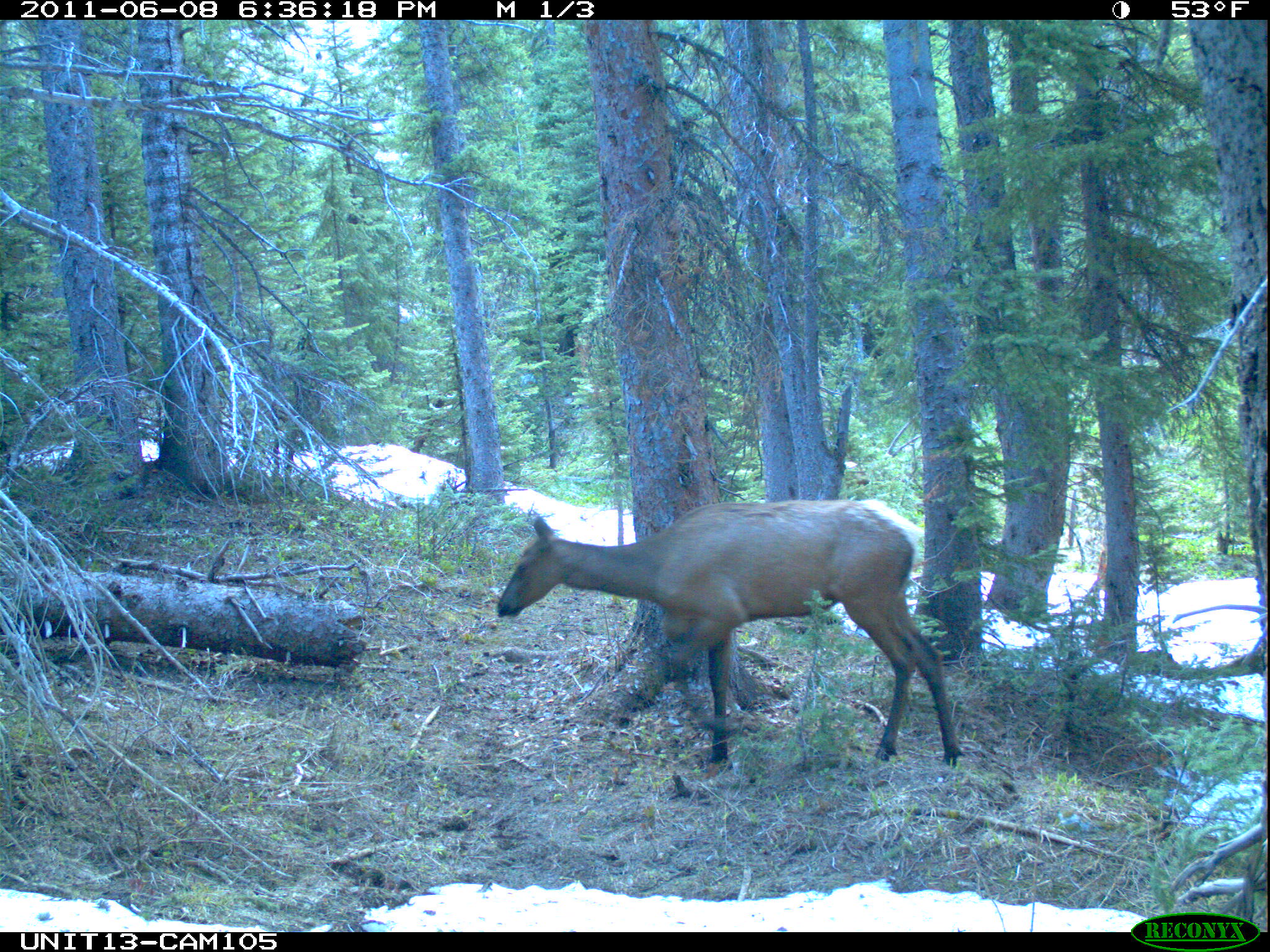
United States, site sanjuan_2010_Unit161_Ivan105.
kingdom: Animalia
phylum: Chordata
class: Mammalia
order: Artiodactyla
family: Cervidae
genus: Cervus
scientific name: Cervus elaphus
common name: red deer